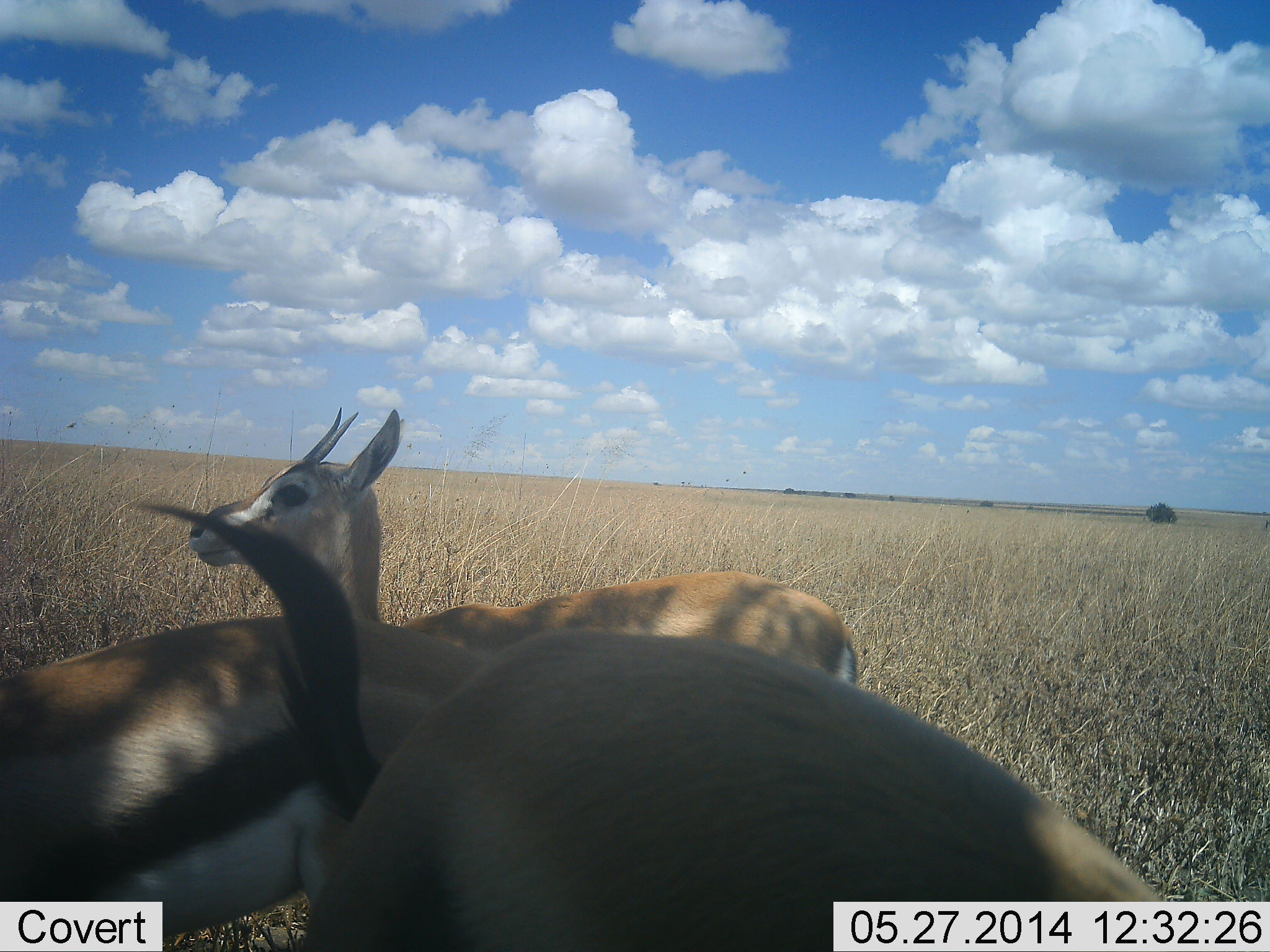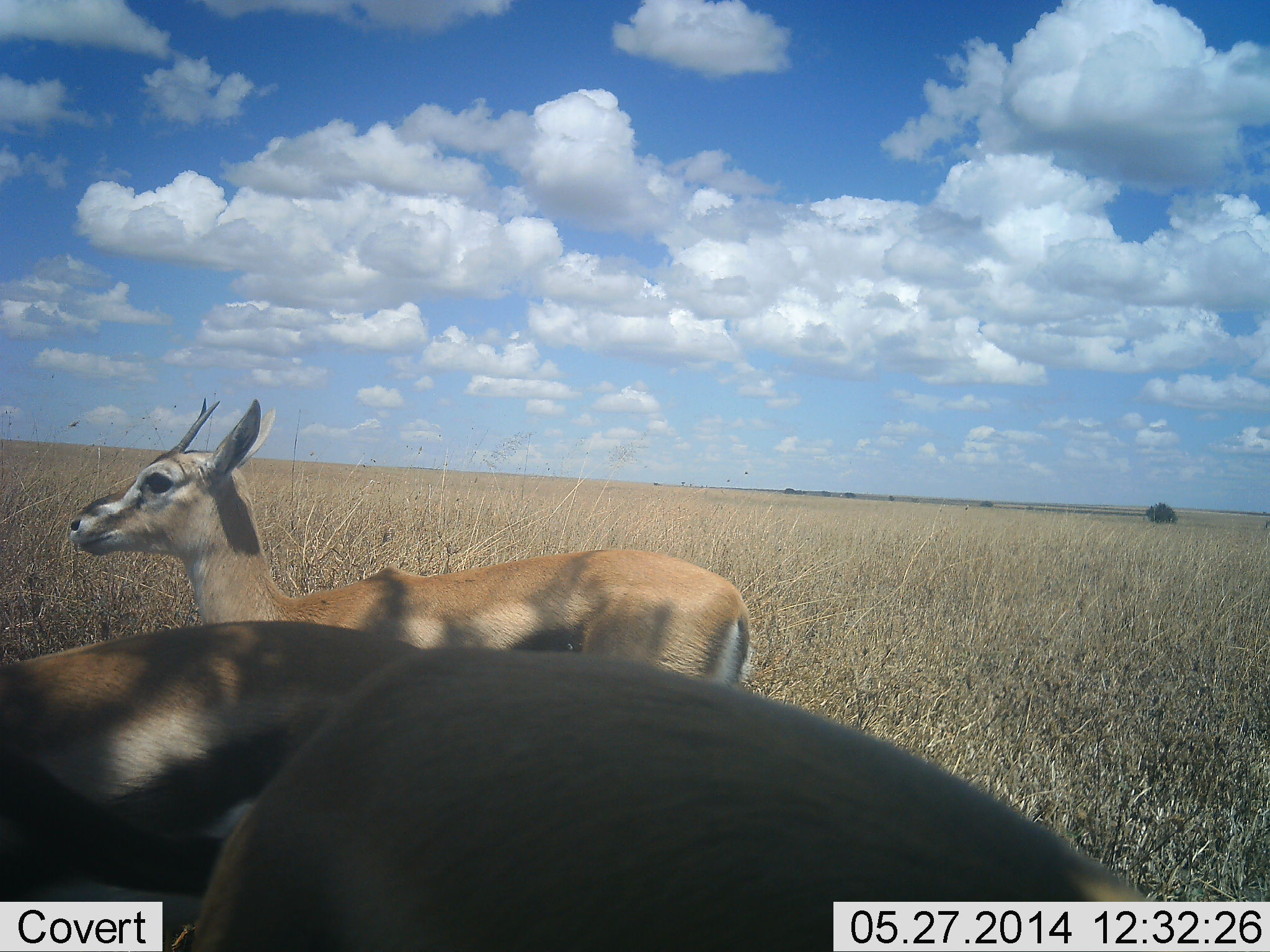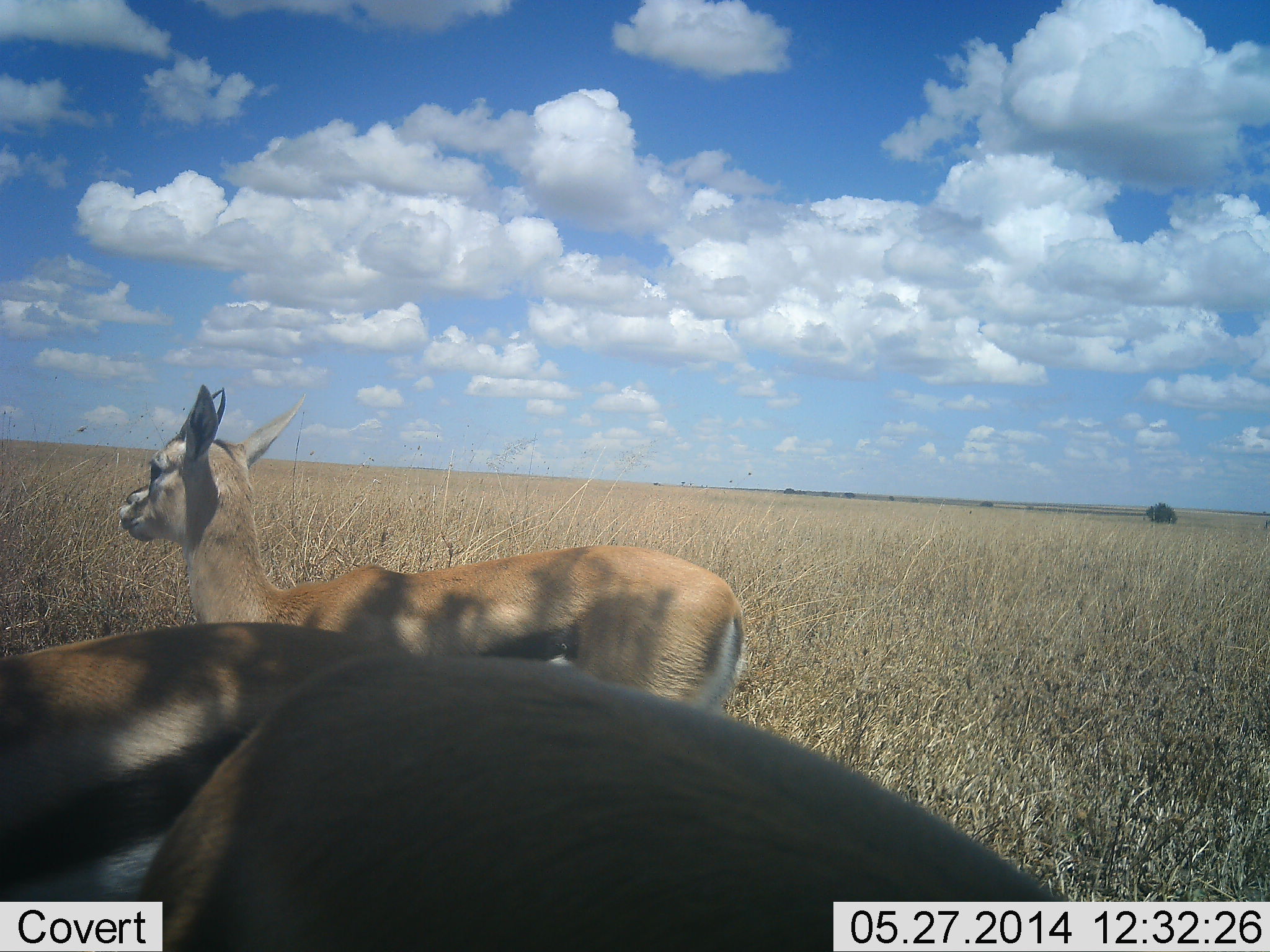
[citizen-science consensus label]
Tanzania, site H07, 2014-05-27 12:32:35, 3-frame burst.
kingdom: Animalia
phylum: Chordata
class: Mammalia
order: Artiodactyla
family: Bovidae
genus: Eudorcas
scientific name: Eudorcas thomsonii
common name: thomson's gazelle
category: gazellethomsons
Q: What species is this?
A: Gazellethomsons (thomson's gazelle) (Eudorcas thomsonii).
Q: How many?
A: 3.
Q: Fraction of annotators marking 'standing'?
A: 86%.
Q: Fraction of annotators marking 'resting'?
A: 4%.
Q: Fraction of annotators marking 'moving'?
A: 18%.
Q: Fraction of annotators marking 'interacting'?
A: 0%.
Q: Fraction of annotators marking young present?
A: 0%.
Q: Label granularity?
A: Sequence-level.